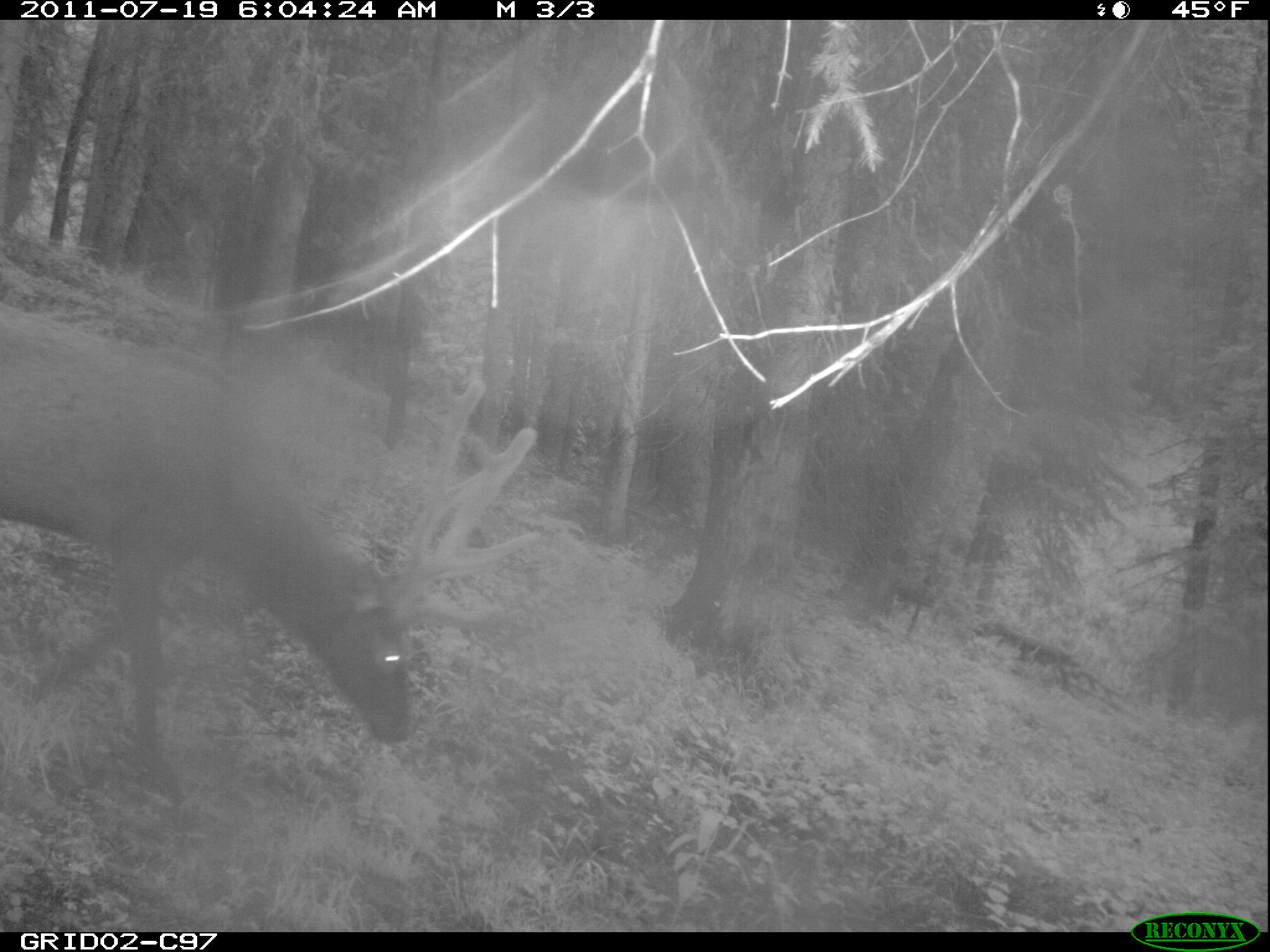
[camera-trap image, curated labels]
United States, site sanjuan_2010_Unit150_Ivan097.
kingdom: Animalia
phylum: Chordata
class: Mammalia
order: Artiodactyla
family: Cervidae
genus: Cervus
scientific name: Cervus elaphus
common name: red deer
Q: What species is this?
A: Cervus elaphus (red deer).